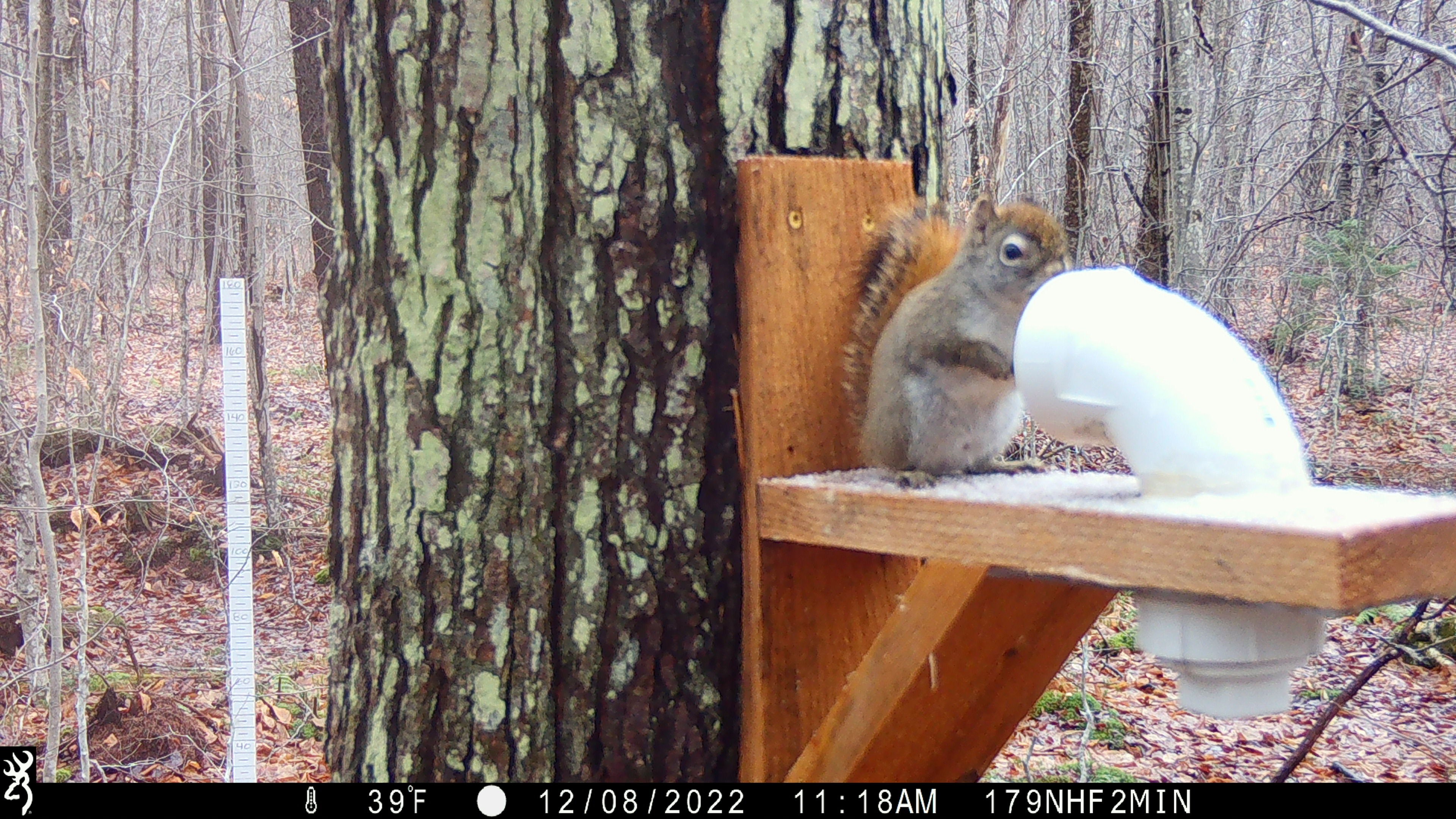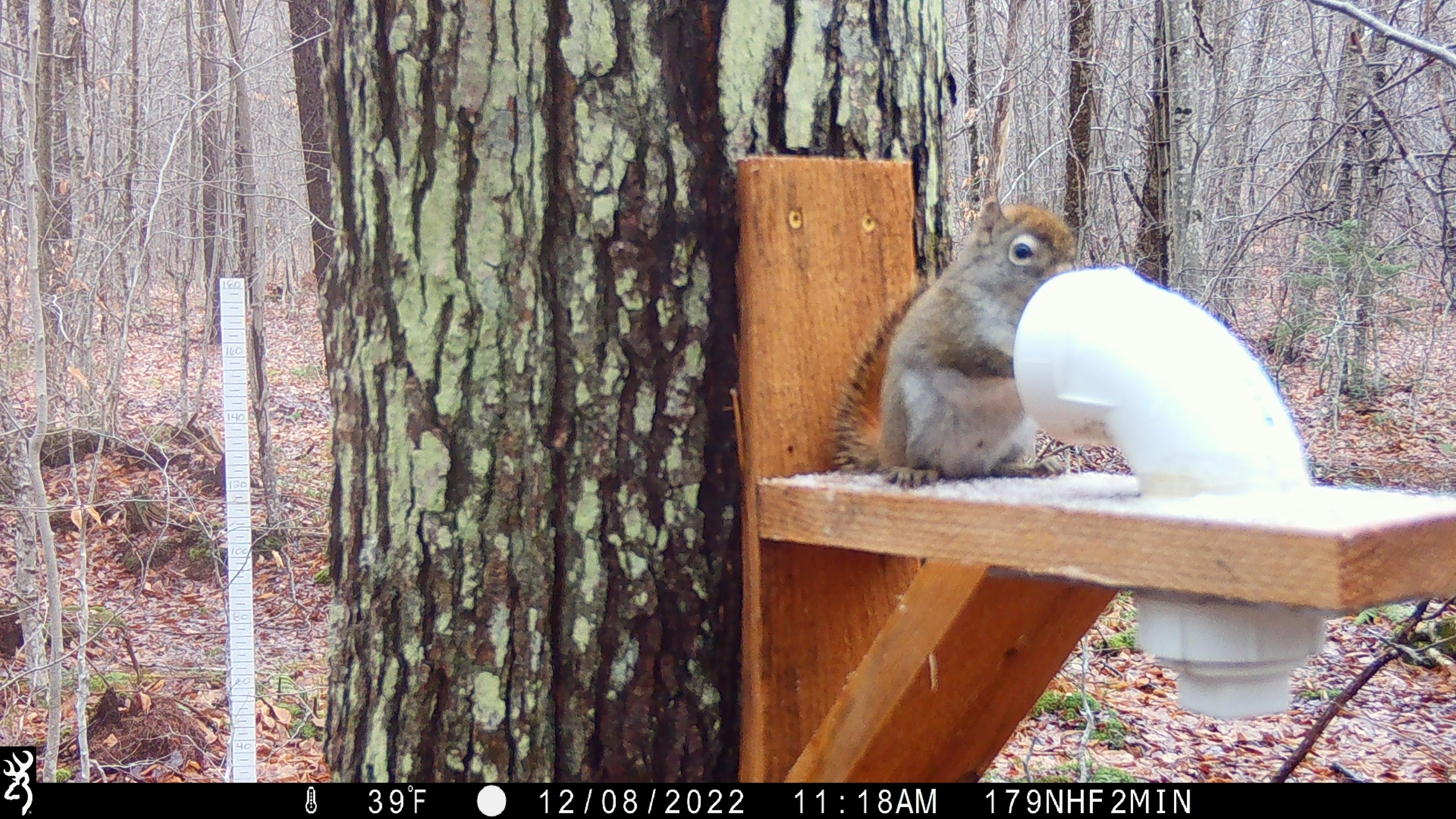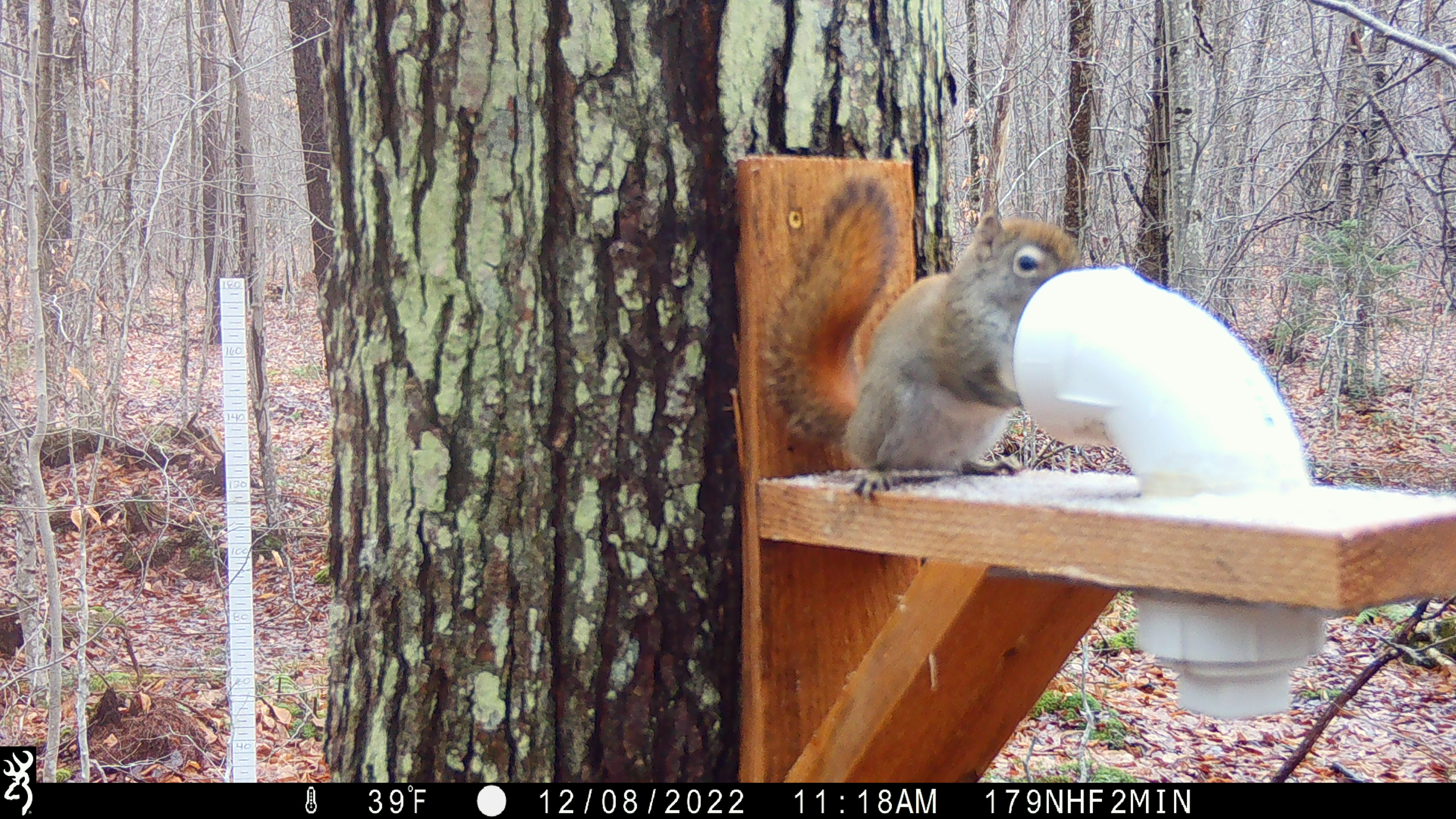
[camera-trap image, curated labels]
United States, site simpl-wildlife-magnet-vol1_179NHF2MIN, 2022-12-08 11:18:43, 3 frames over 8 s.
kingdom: Animalia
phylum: Chordata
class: Mammalia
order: Rodentia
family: Sciuridae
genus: Tamiasciurus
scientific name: Tamiasciurus hudsonicus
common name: red squirrel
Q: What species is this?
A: Red squirrel (Tamiasciurus hudsonicus).